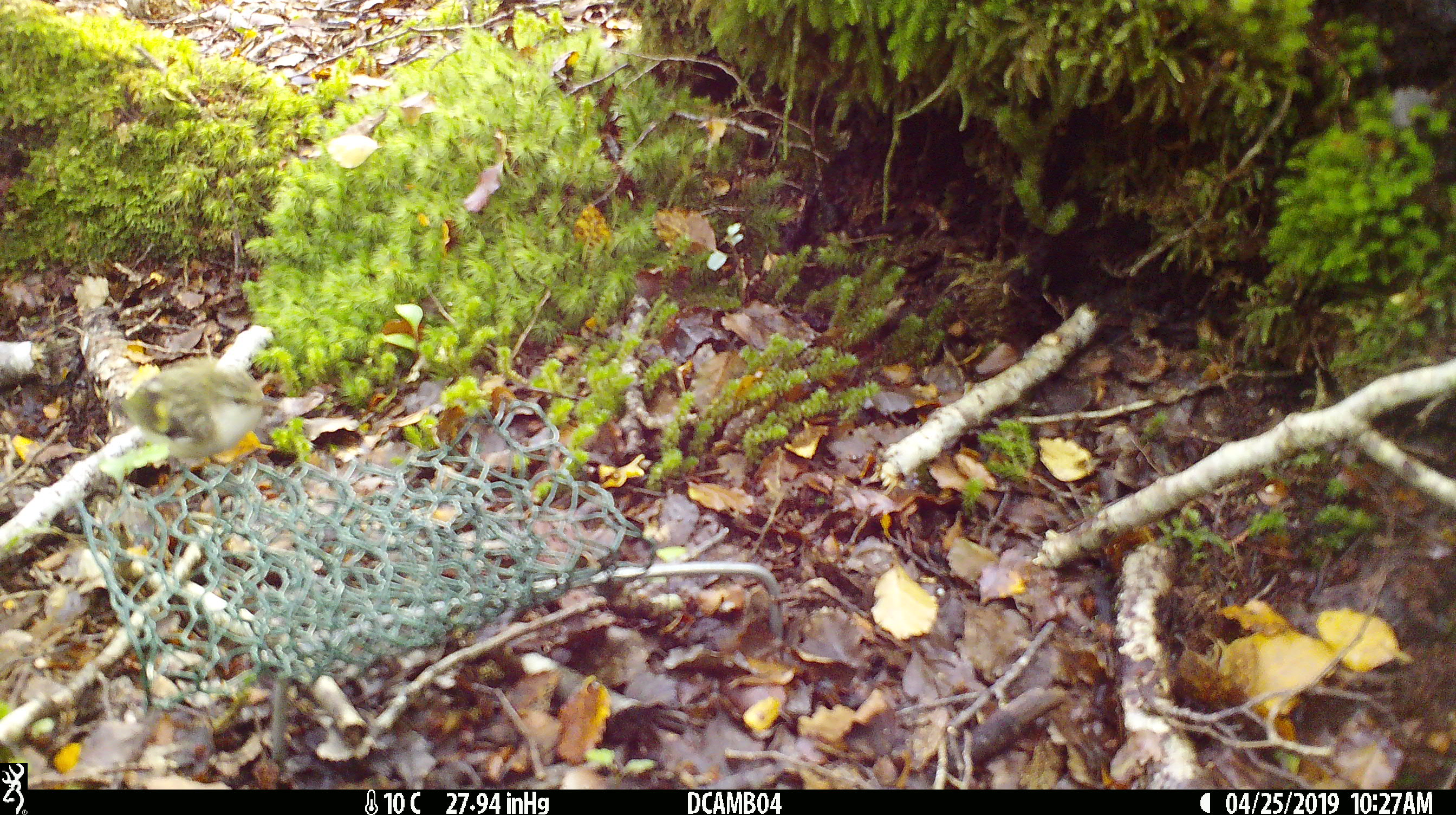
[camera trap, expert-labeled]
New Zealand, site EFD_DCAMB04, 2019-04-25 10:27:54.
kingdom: Animalia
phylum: Chordata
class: Aves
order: Passeriformes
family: Acanthisittidae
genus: Acanthisitta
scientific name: Acanthisitta chloris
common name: rifleman